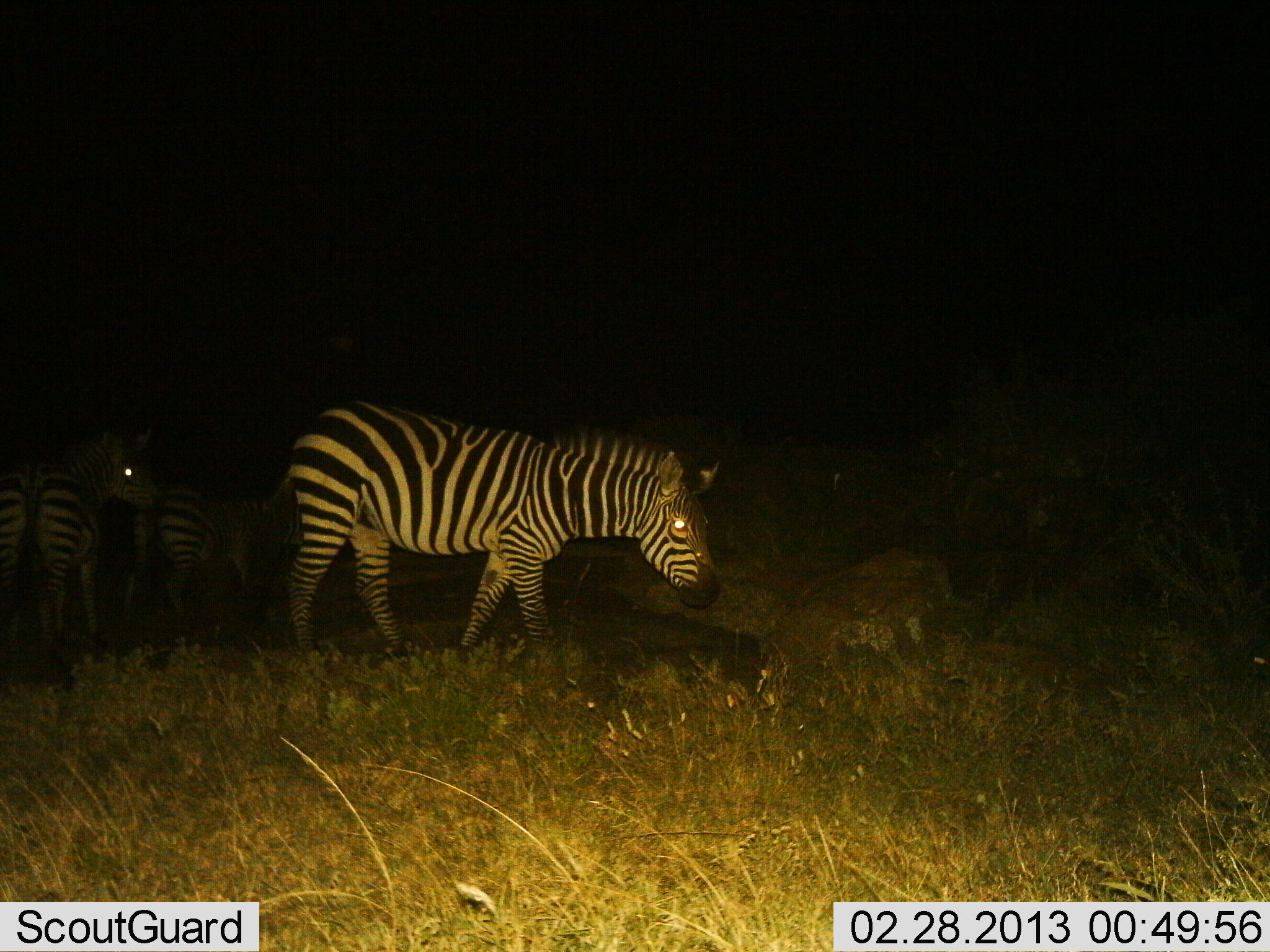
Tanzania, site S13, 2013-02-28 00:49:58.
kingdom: Animalia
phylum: Chordata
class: Mammalia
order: Perissodactyla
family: Equidae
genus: Equus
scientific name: Equus quagga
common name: plains zebra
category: zebra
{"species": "zebra (plains zebra) (Equus quagga)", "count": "3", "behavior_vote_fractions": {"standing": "81%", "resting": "0%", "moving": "56%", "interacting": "0%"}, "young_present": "6%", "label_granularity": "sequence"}